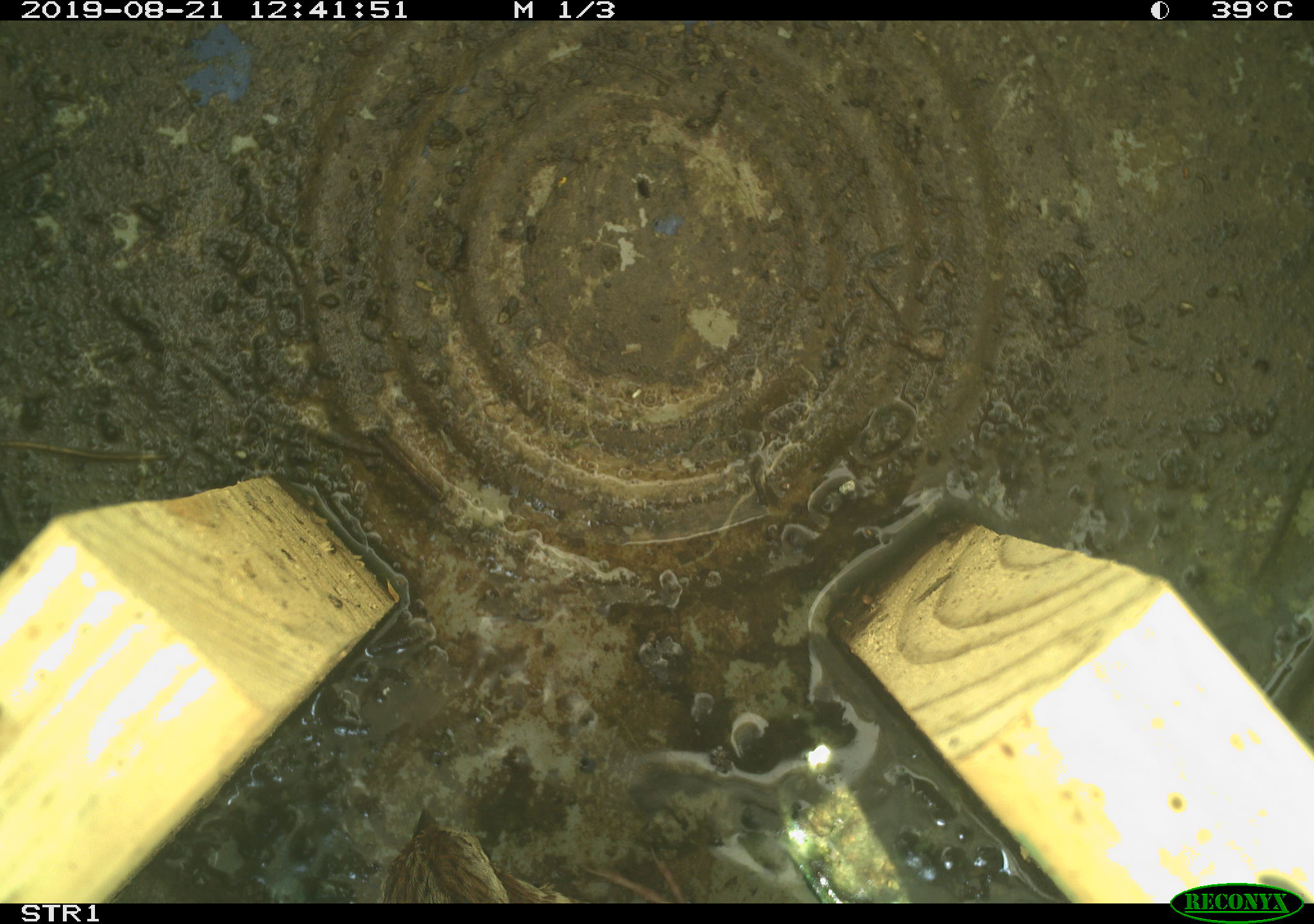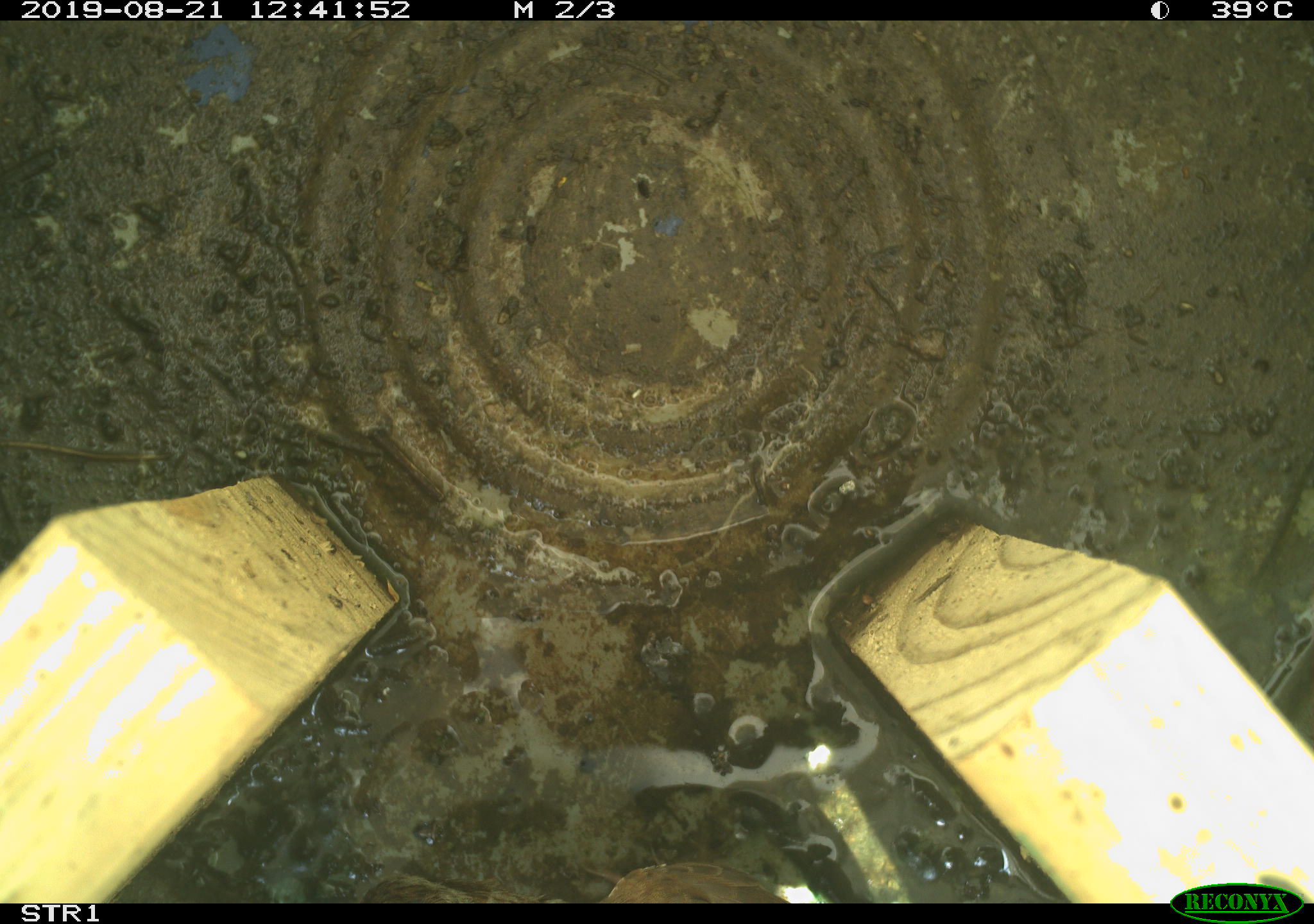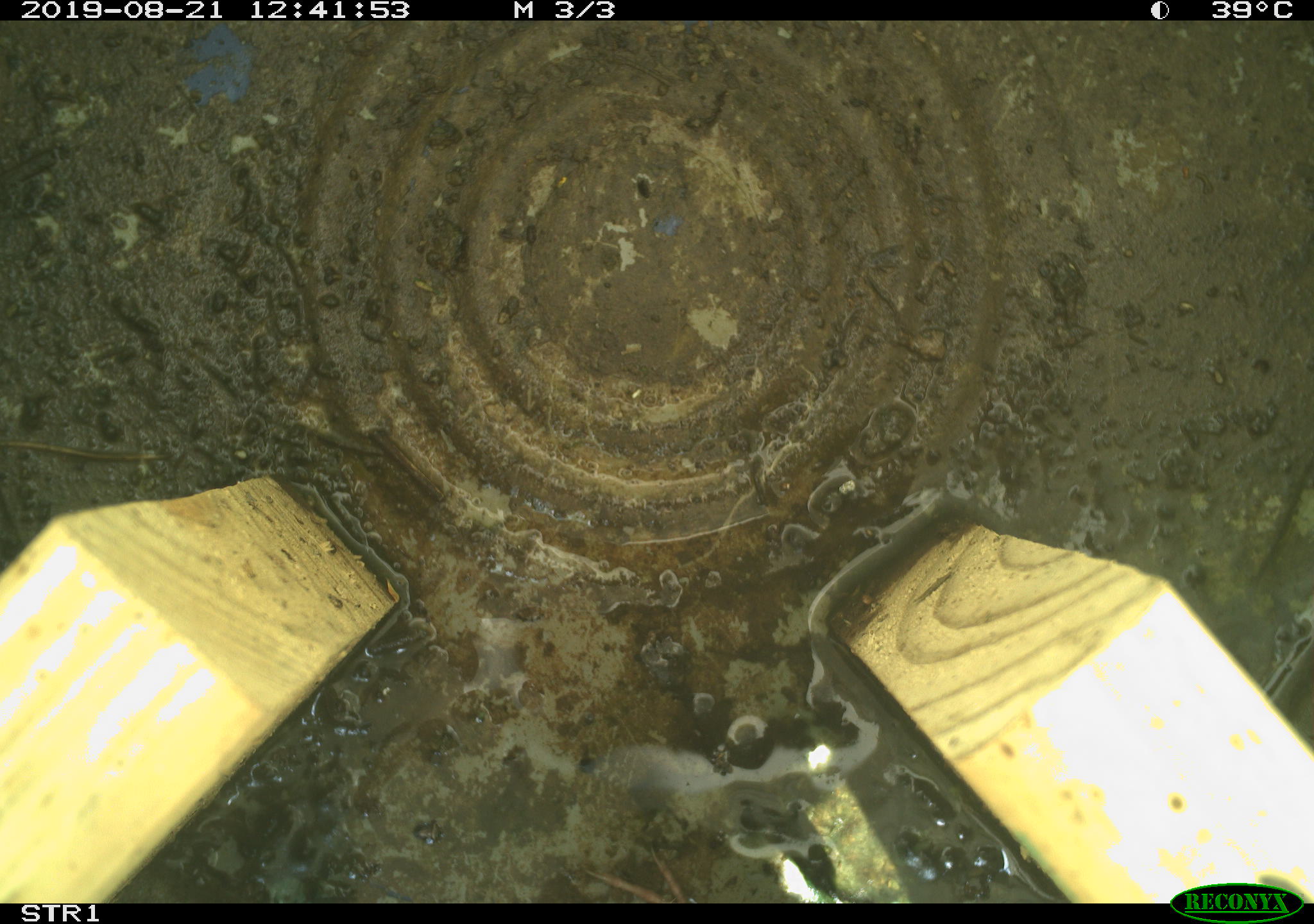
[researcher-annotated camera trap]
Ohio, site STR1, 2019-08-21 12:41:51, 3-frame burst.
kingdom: Animalia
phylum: Chordata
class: Aves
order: Passeriformes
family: Passerellidae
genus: Melospiza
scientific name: Melospiza melodia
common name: song sparrow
Song sparrow (Melospiza melodia).